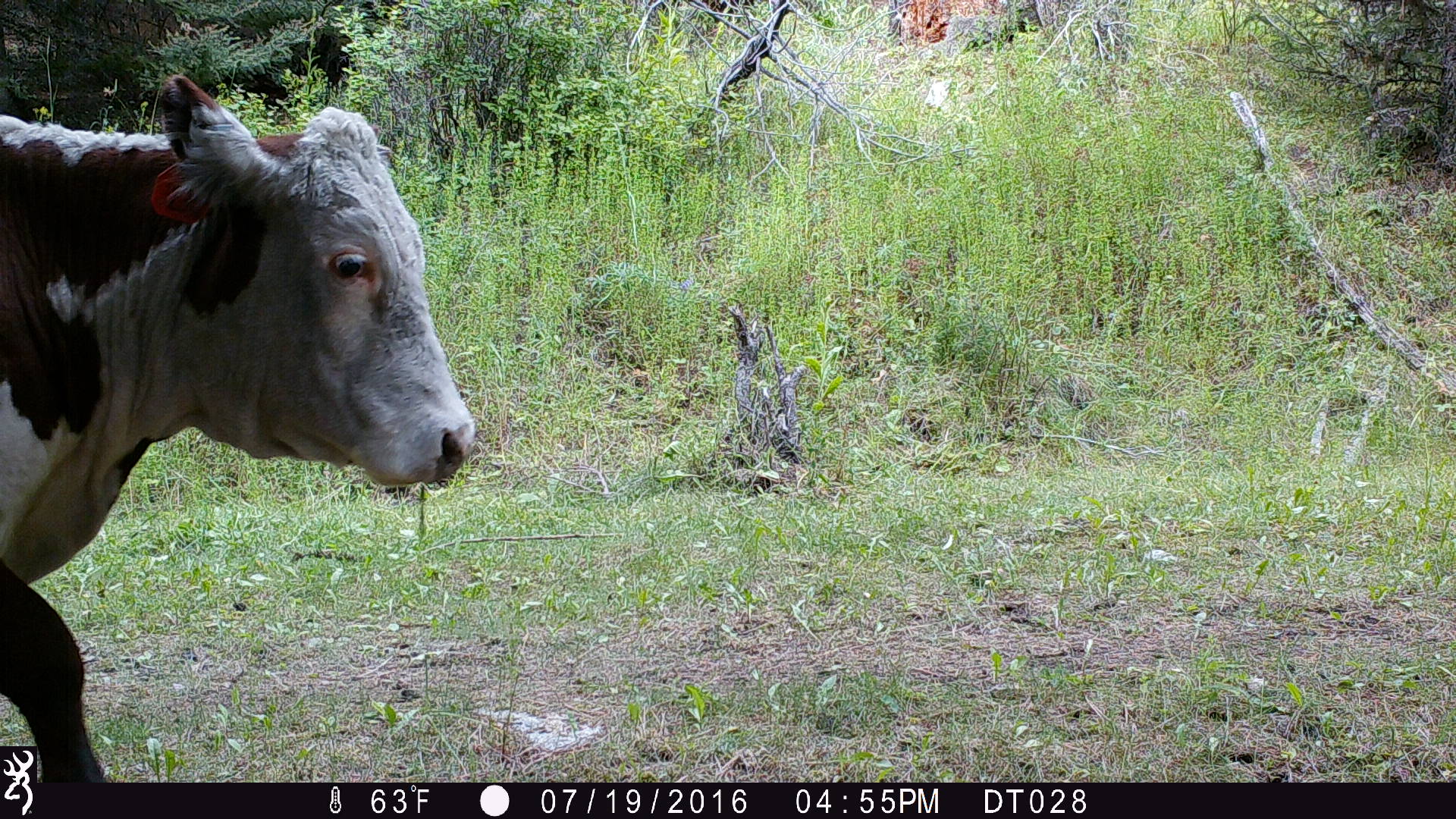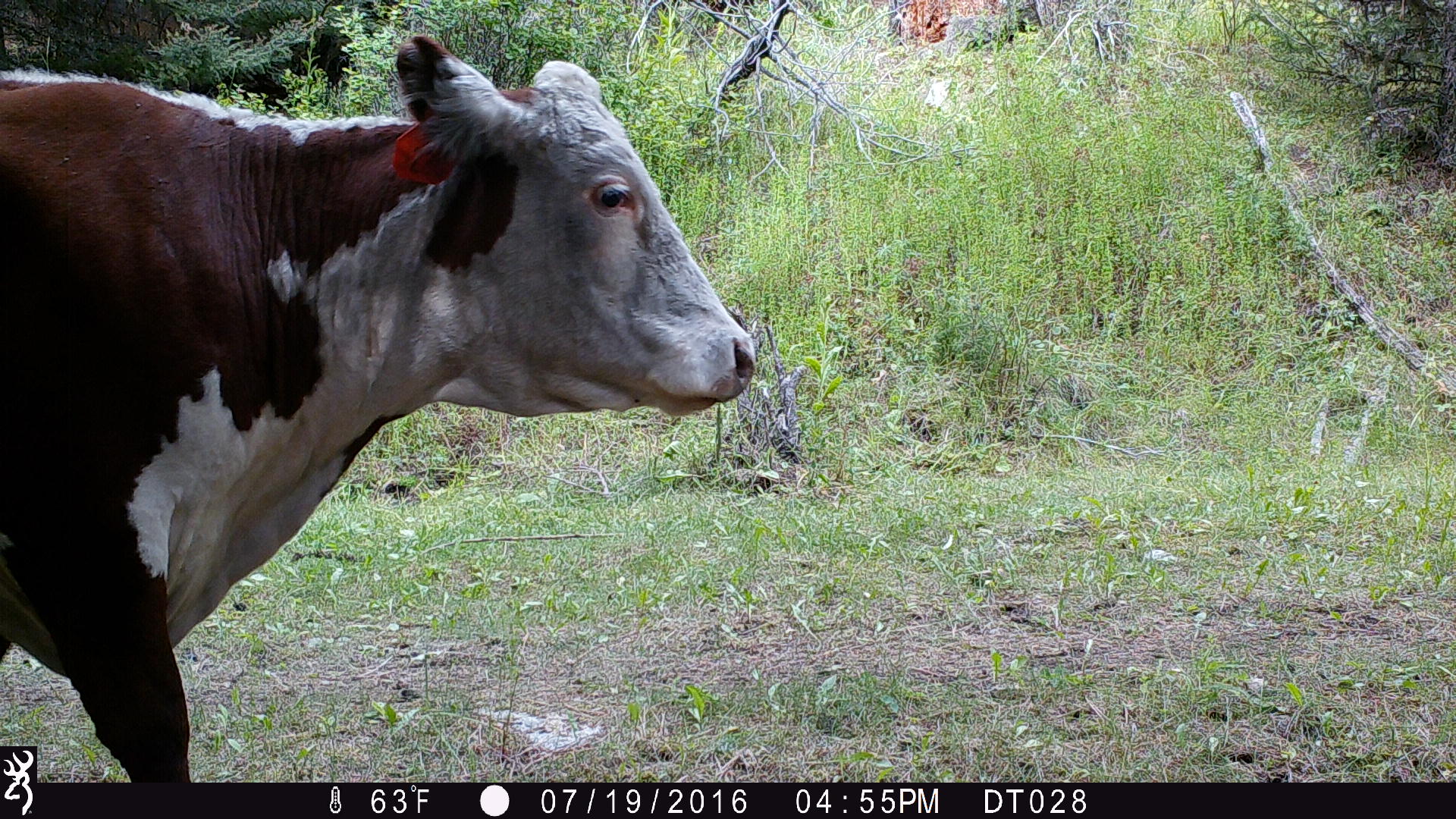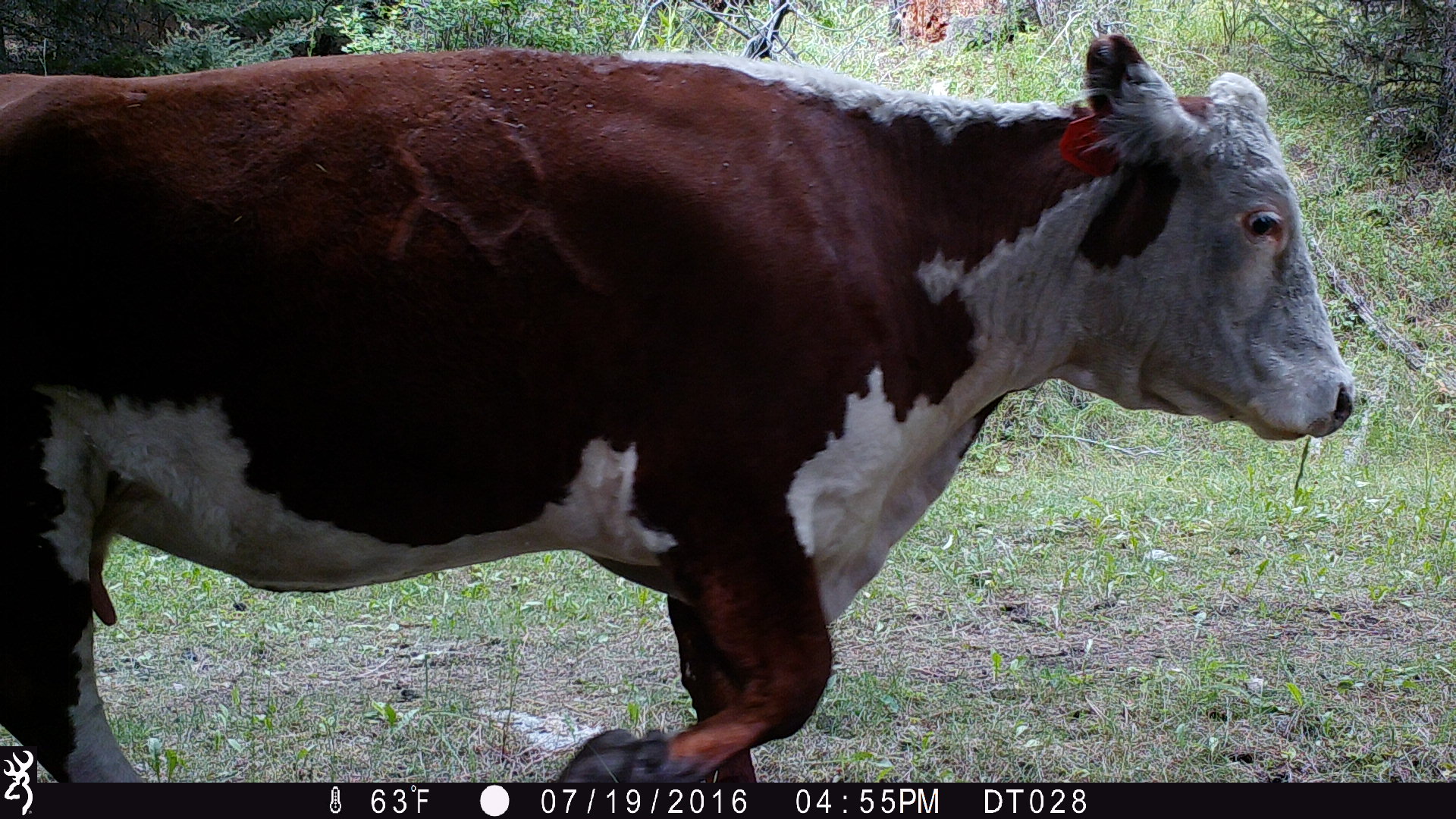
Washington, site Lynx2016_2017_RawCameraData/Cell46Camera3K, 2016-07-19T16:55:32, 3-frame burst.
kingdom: Animalia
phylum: Chordata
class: Mammalia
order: Artiodactyla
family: Bovidae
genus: Bos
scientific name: Bos taurus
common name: domestic cattle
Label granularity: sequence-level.